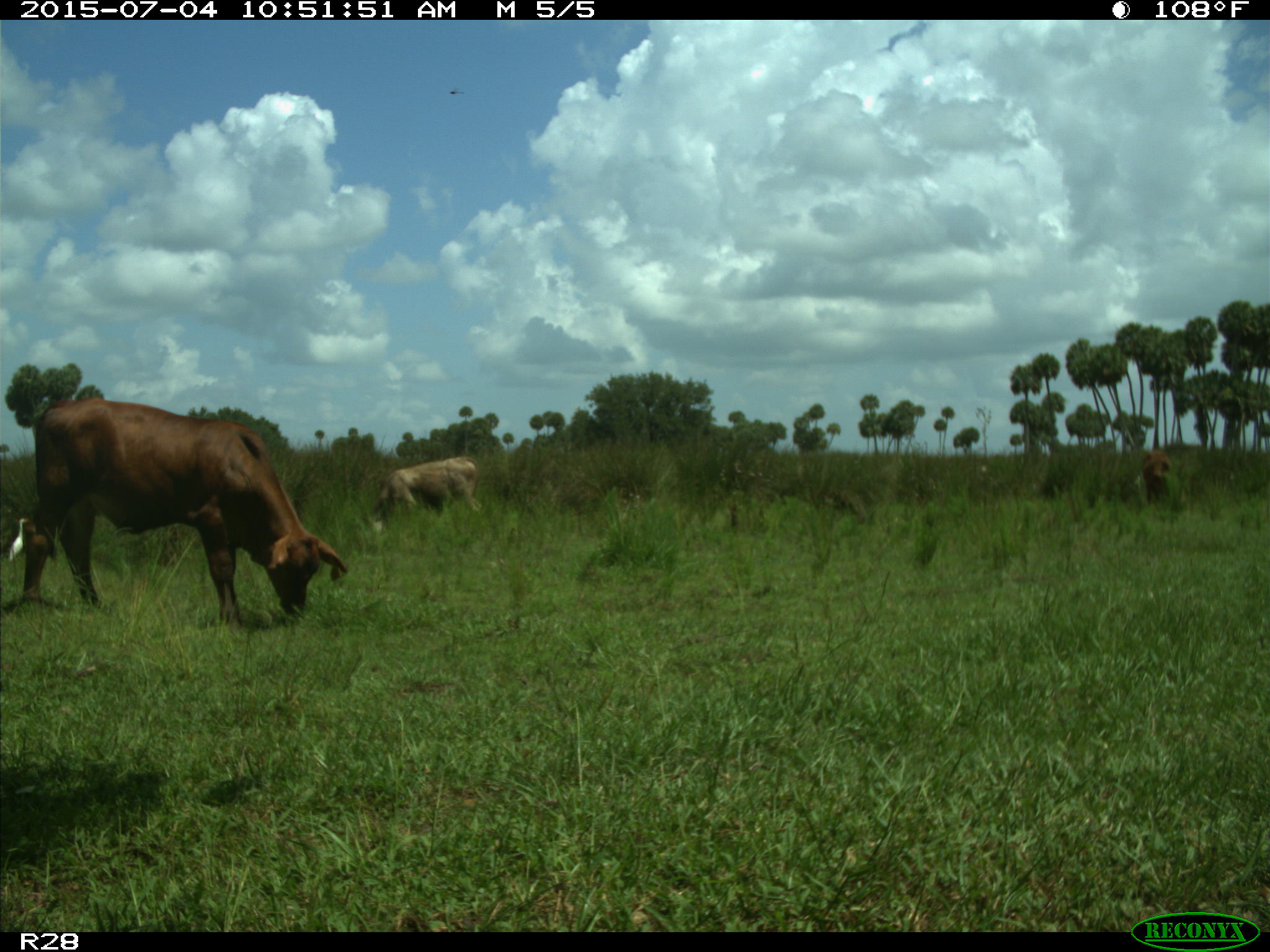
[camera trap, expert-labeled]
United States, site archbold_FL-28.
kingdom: Animalia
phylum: Chordata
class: Mammalia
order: Artiodactyla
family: Bovidae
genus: Bos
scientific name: Bos taurus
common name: domestic cow